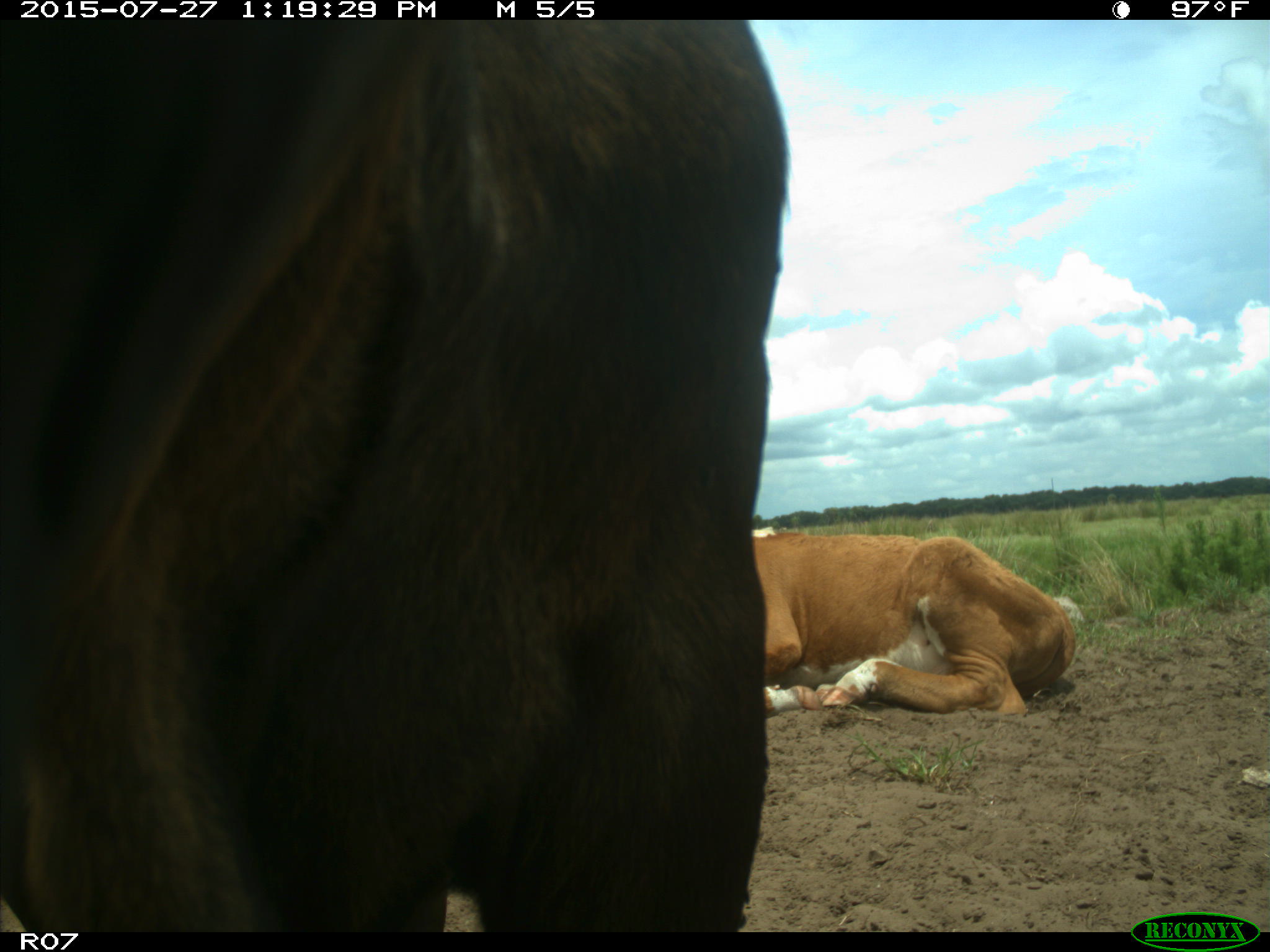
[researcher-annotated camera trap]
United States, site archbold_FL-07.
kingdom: Animalia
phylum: Chordata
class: Mammalia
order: Artiodactyla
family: Bovidae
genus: Bos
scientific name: Bos taurus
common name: domestic cow